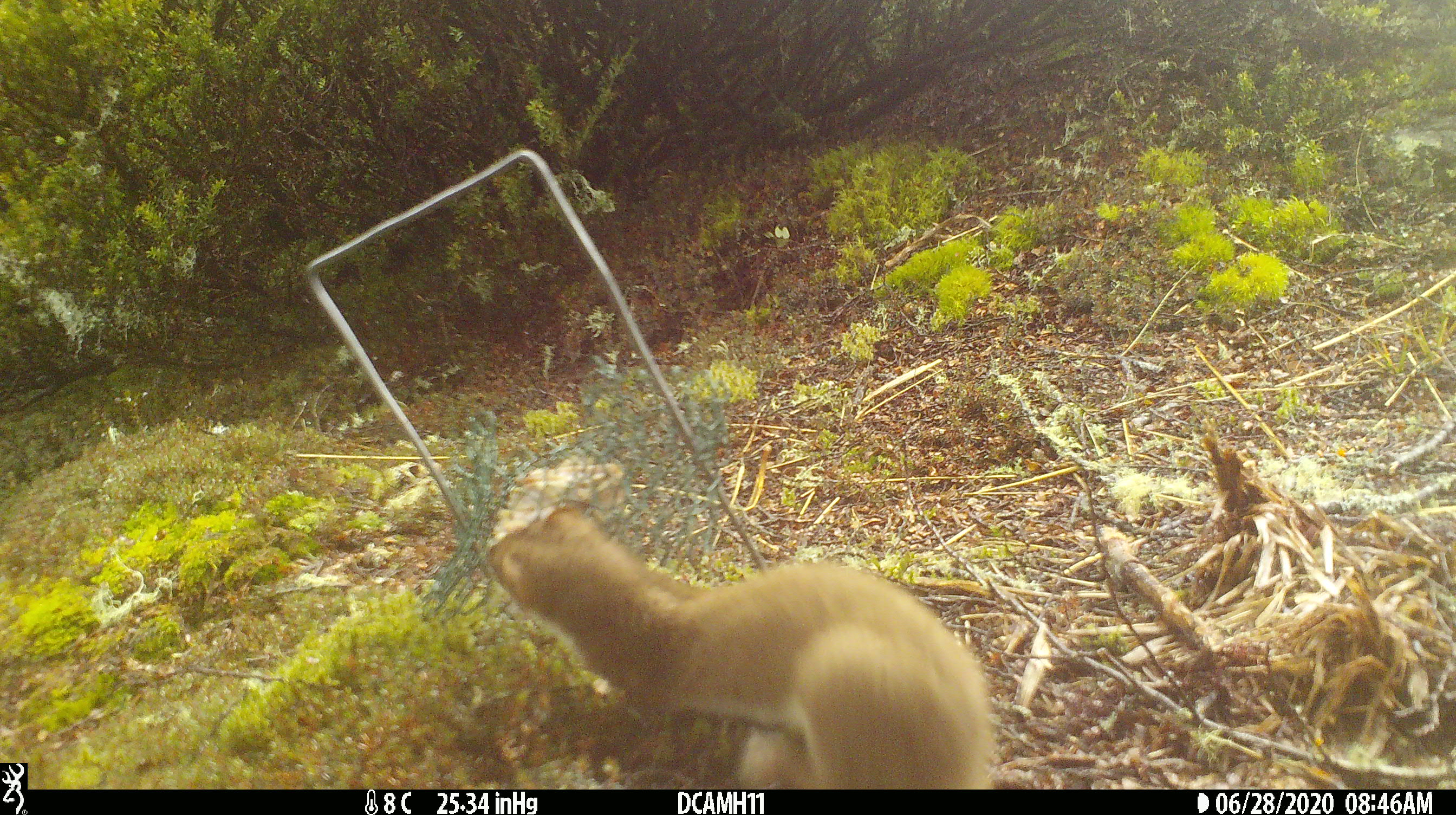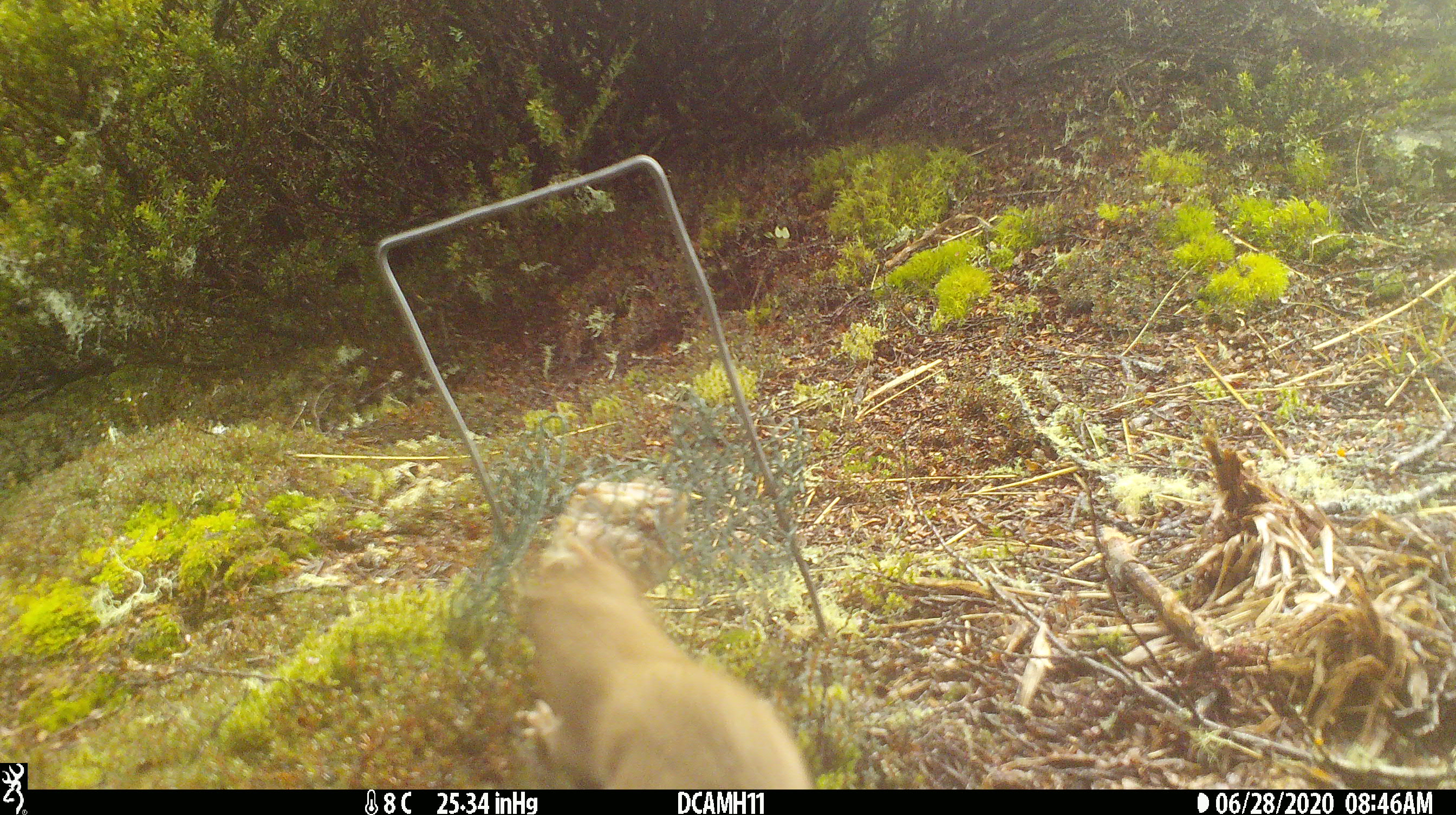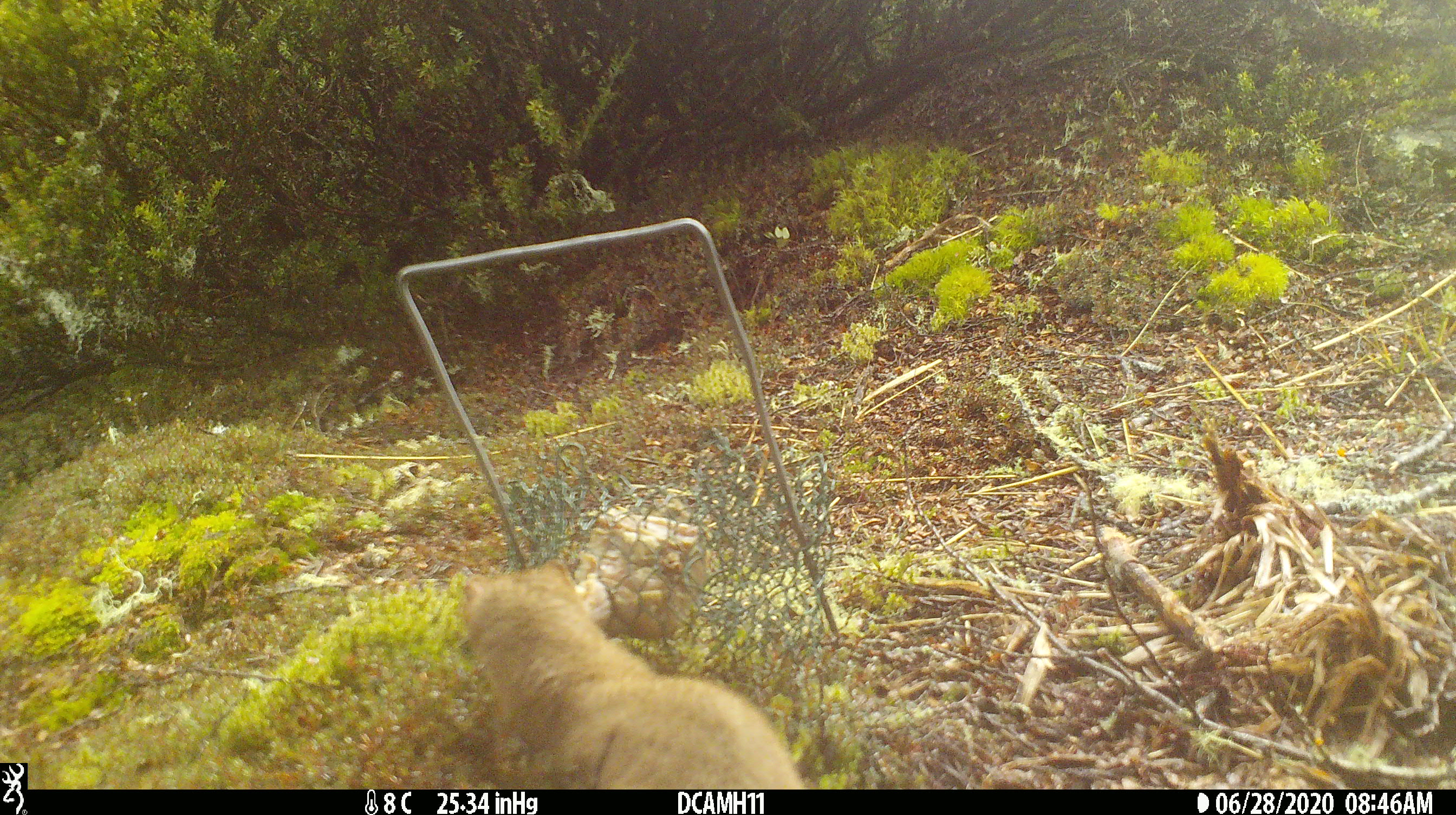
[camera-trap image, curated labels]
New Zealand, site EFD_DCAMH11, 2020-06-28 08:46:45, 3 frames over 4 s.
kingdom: Animalia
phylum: Chordata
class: Mammalia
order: Carnivora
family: Mustelidae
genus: Mustela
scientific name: Mustela erminea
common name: stoat